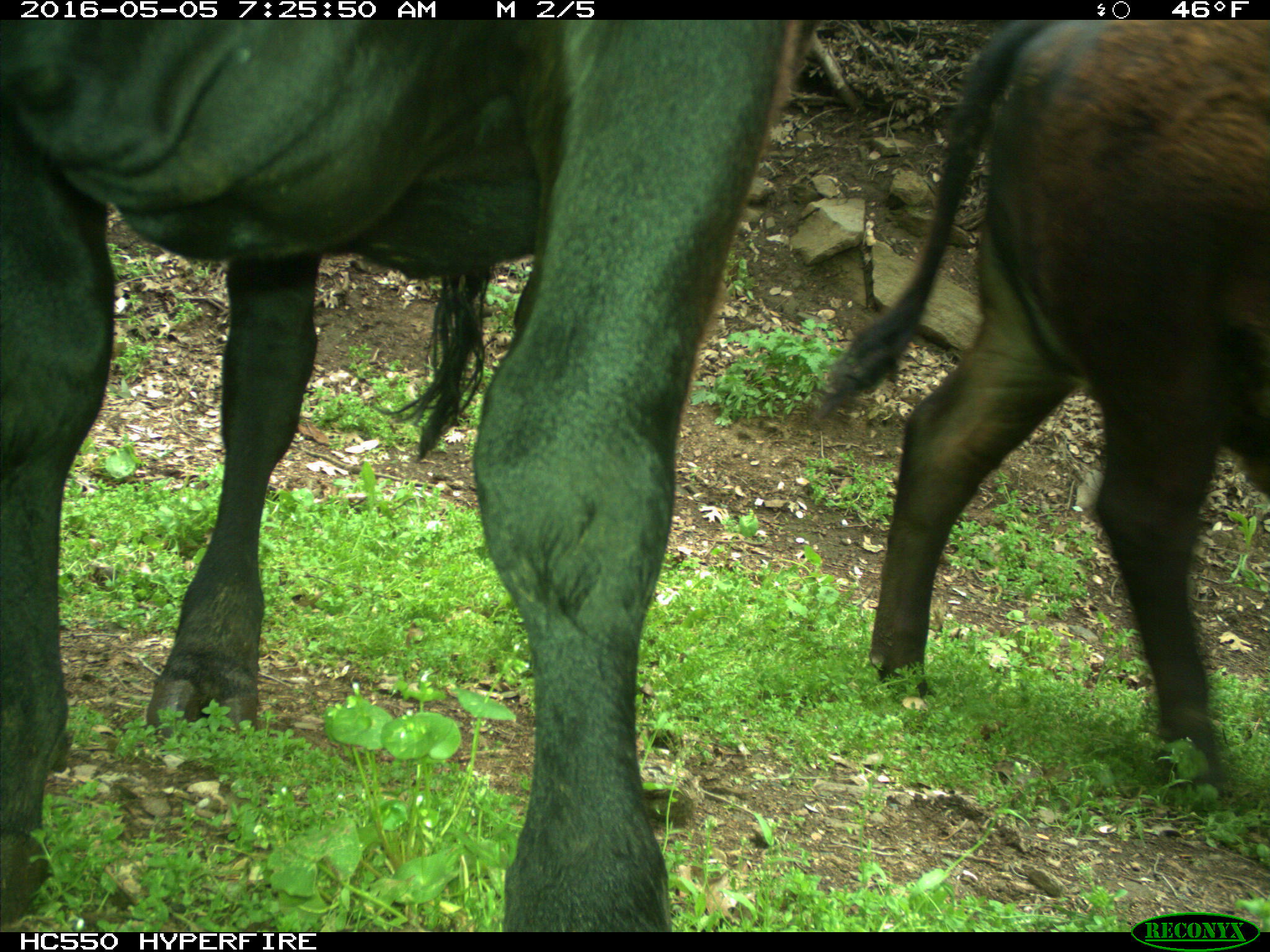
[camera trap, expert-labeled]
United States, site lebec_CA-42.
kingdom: Animalia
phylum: Chordata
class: Mammalia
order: Artiodactyla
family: Bovidae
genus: Bos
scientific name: Bos taurus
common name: domestic cow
Bos taurus (domestic cow).